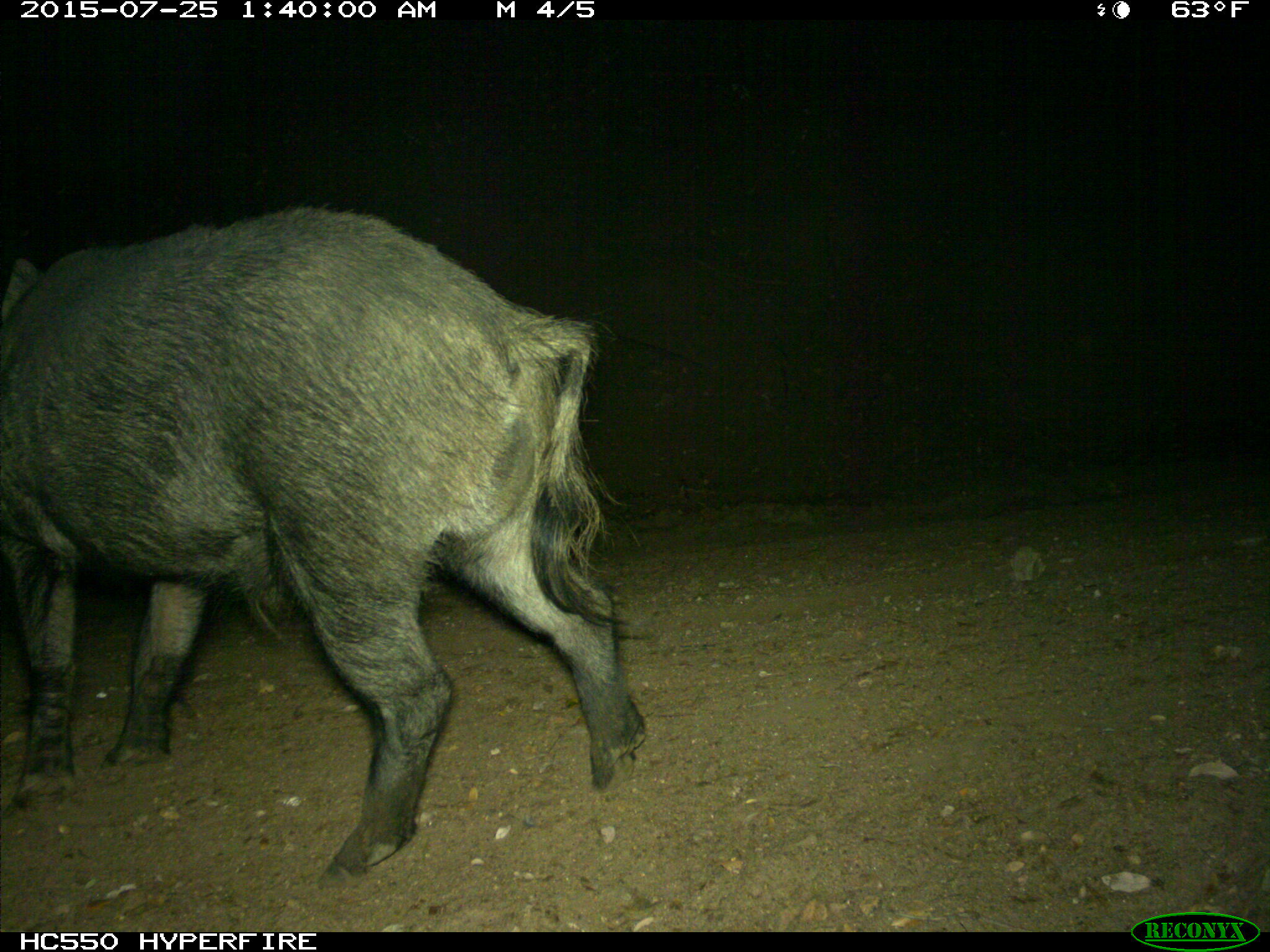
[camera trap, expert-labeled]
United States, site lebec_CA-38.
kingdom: Animalia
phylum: Chordata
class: Mammalia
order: Artiodactyla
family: Suidae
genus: Sus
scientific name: Sus scrofa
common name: wild boar